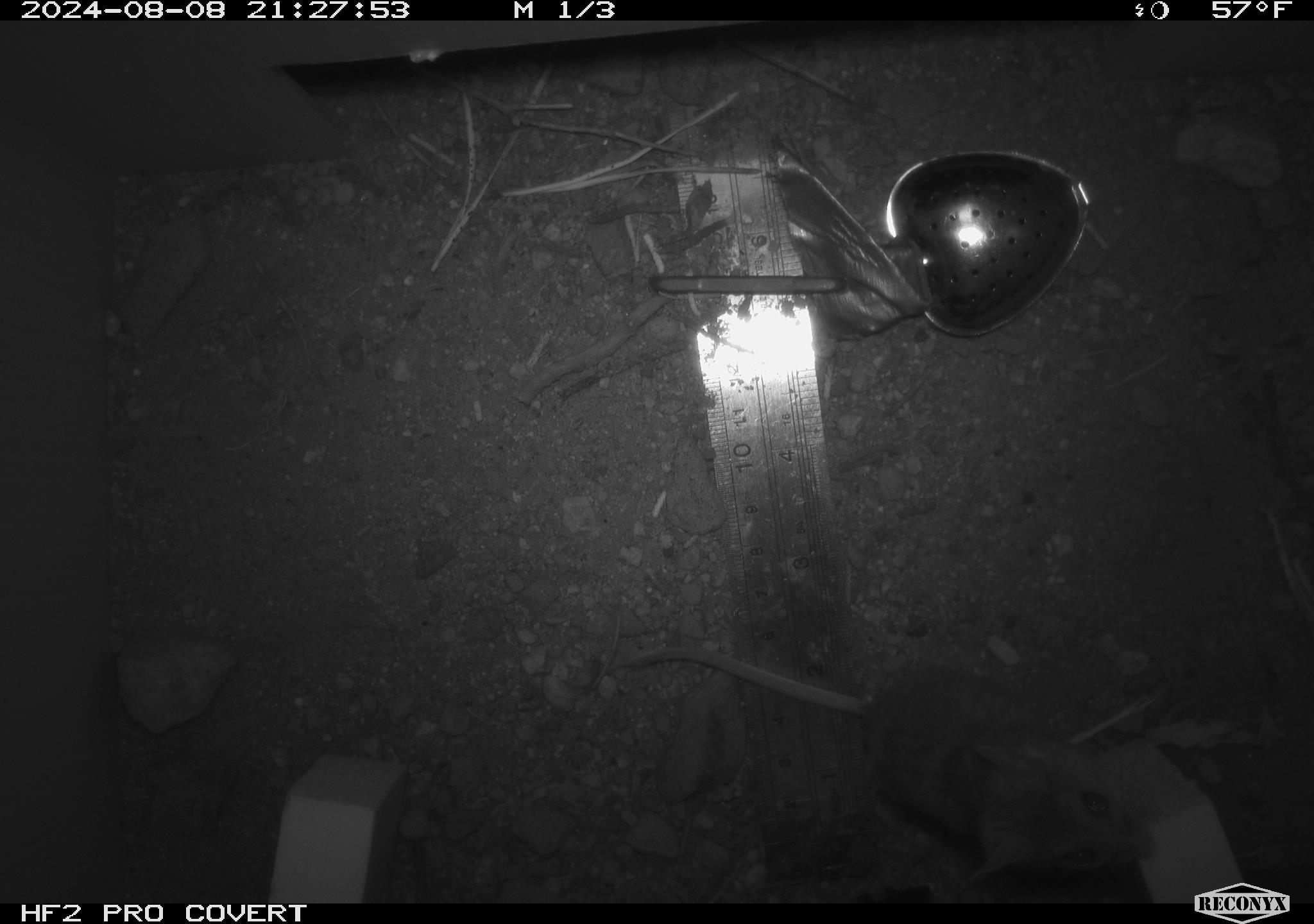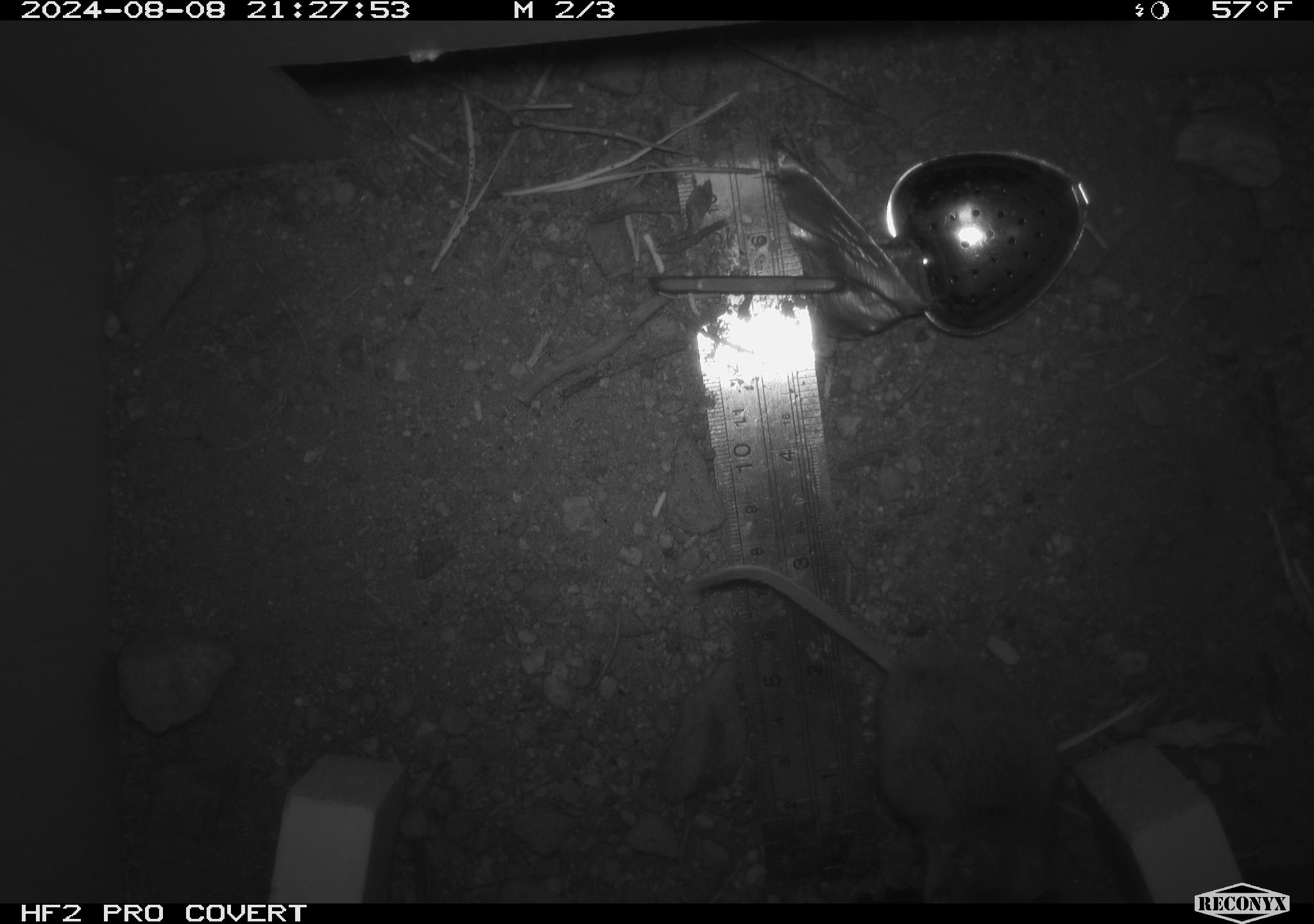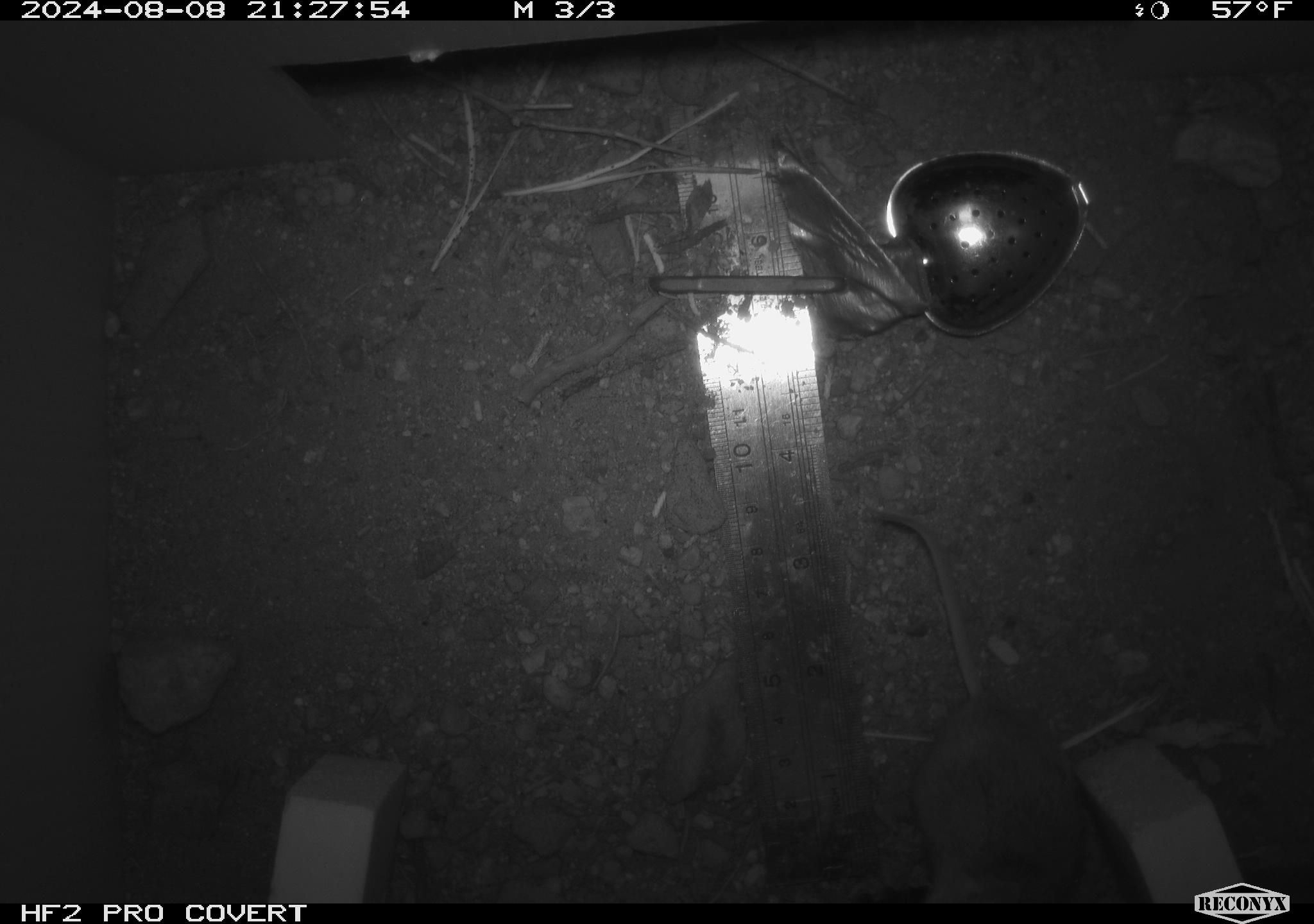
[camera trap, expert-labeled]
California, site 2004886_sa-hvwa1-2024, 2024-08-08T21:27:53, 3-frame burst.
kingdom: Animalia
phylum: Chordata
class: Mammalia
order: Rodentia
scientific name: Rodentia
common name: mouse species